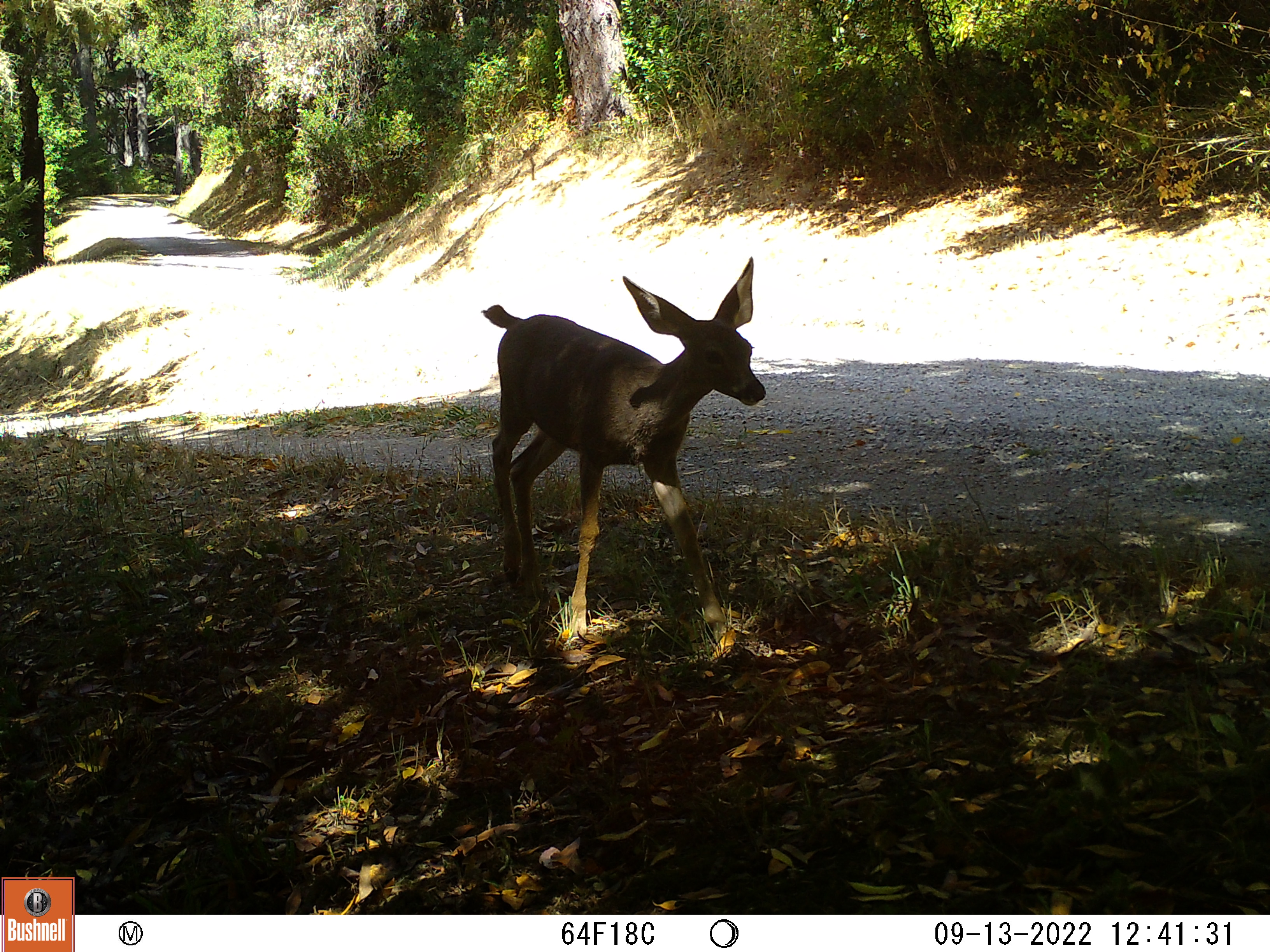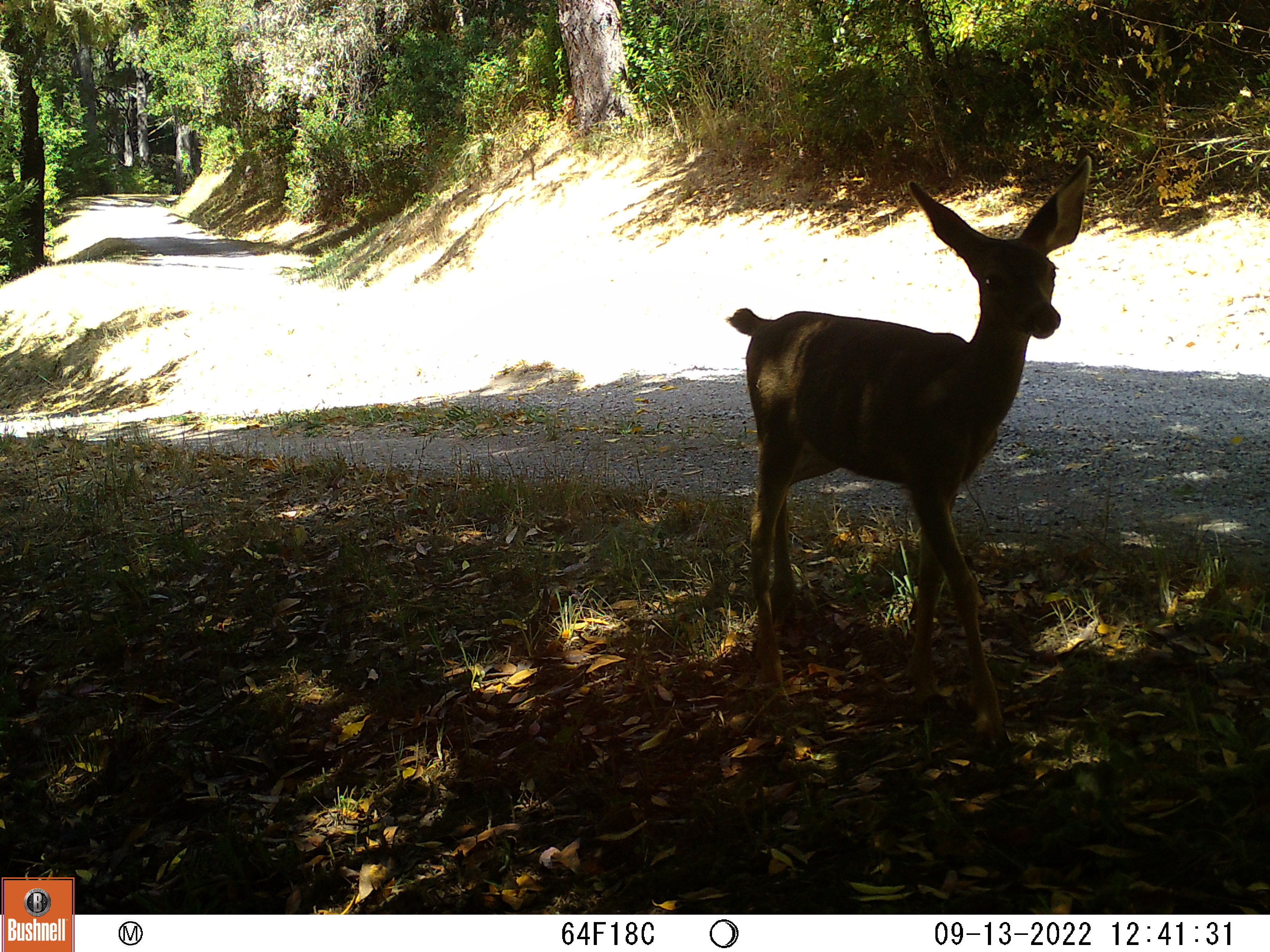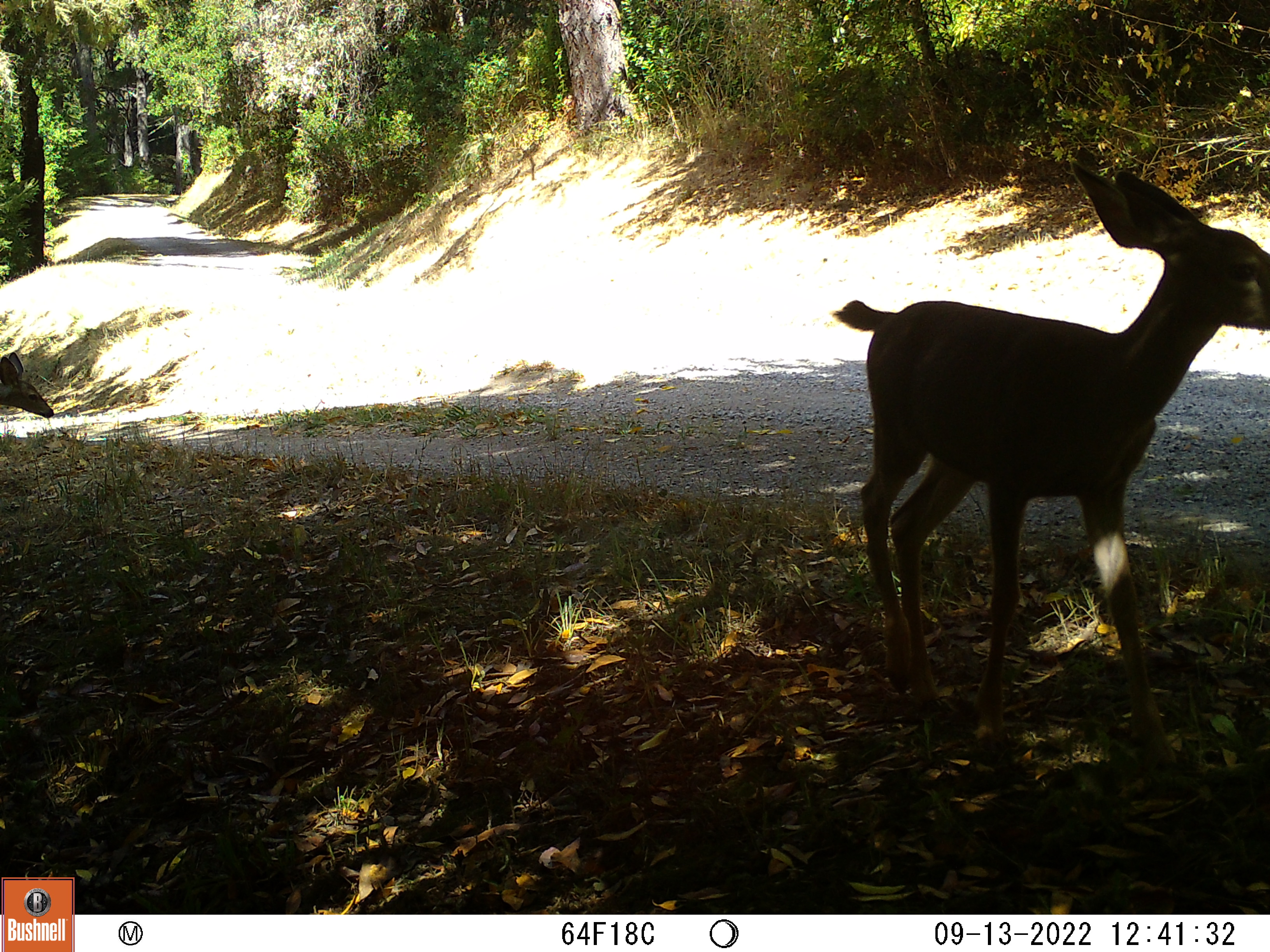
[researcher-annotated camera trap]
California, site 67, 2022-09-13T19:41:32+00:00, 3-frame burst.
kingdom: Animalia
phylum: Chordata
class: Mammalia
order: Artiodactyla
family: Cervidae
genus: Odocoileus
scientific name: Odocoileus hemionus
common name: mule deer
Mule deer (Odocoileus hemionus).